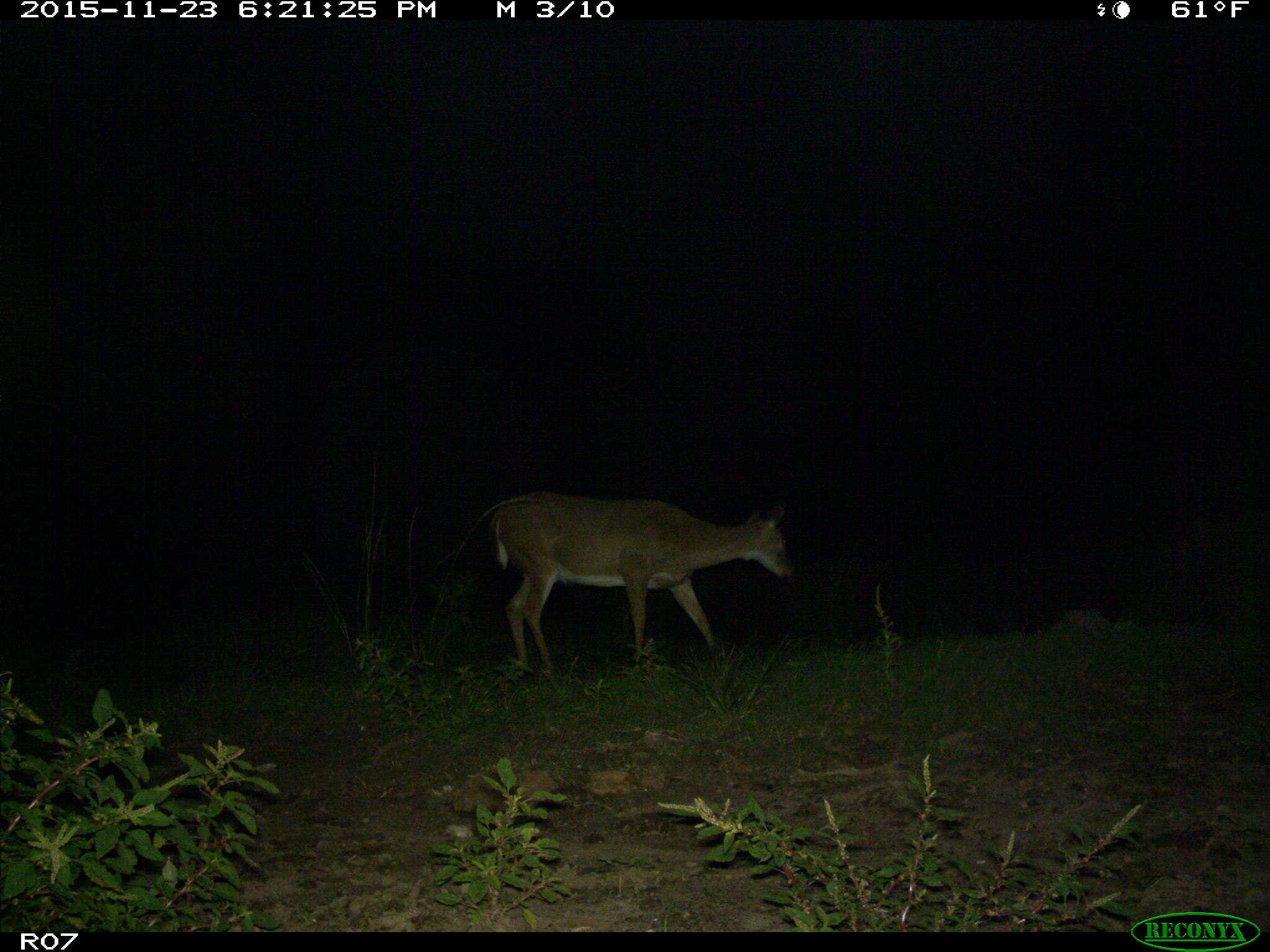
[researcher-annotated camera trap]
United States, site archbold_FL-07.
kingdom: Animalia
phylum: Chordata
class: Mammalia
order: Artiodactyla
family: Cervidae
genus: Odocoileus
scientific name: Odocoileus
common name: deer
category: unidentified deer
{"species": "unidentified deer (deer) (Odocoileus)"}